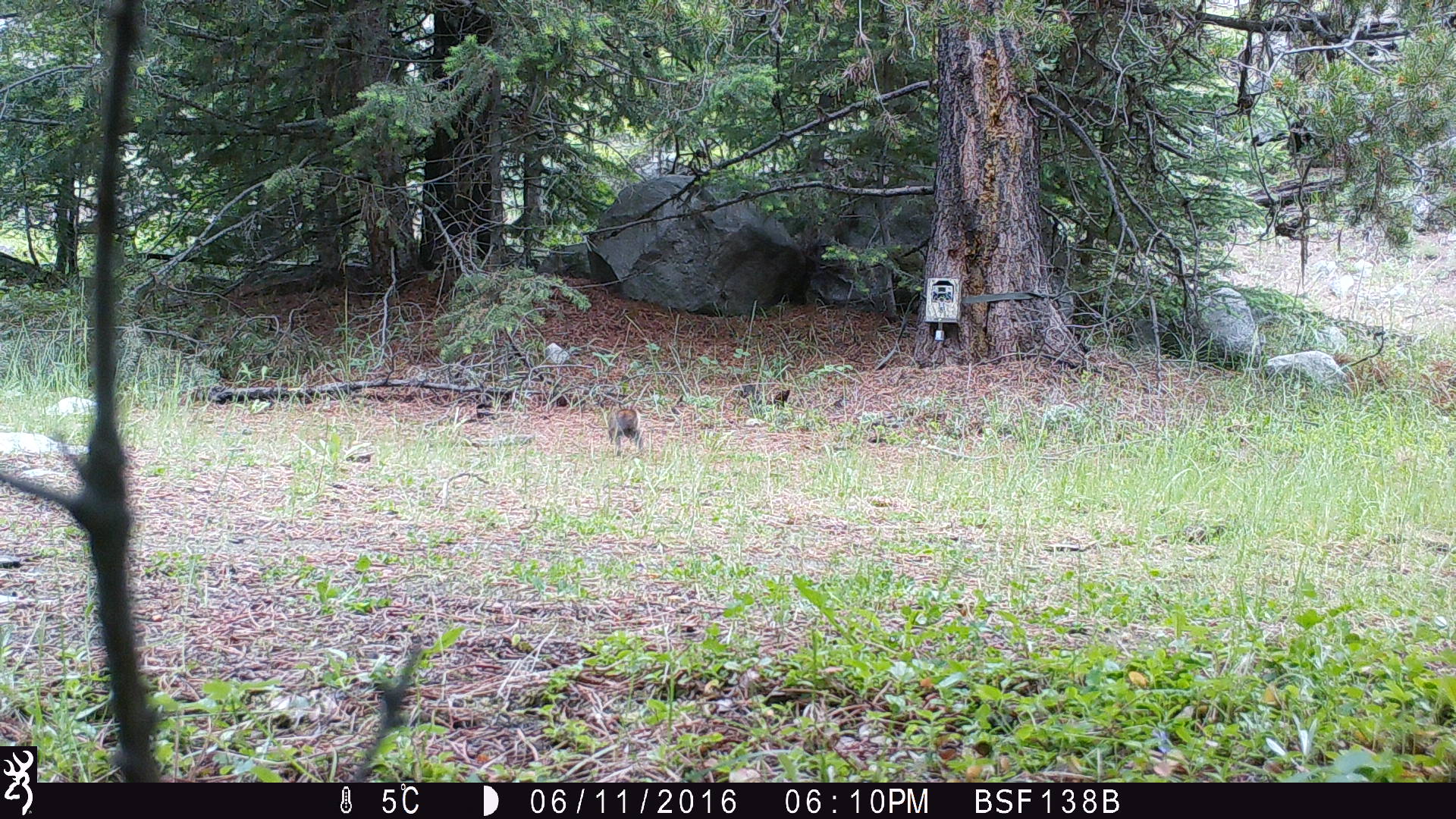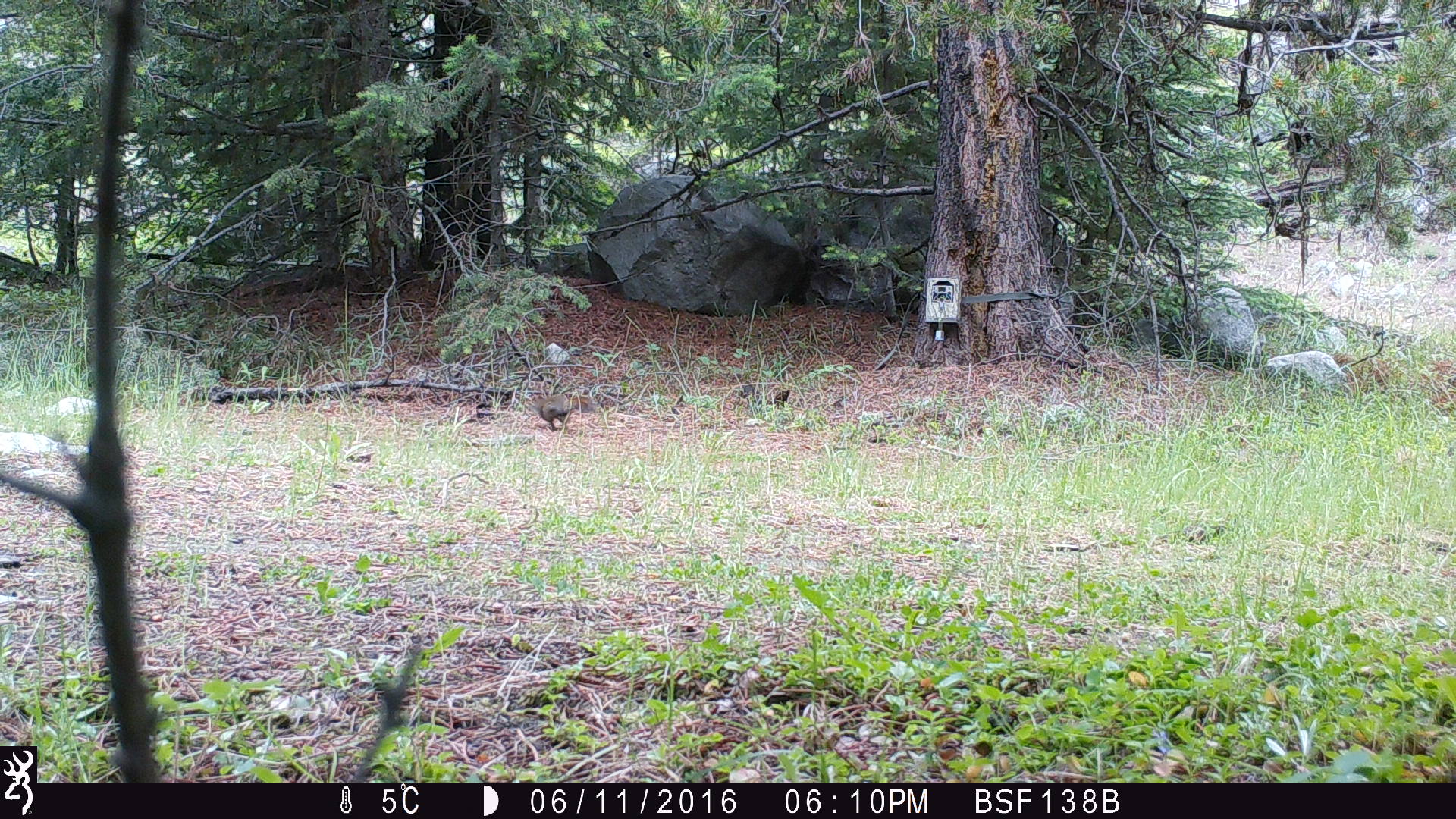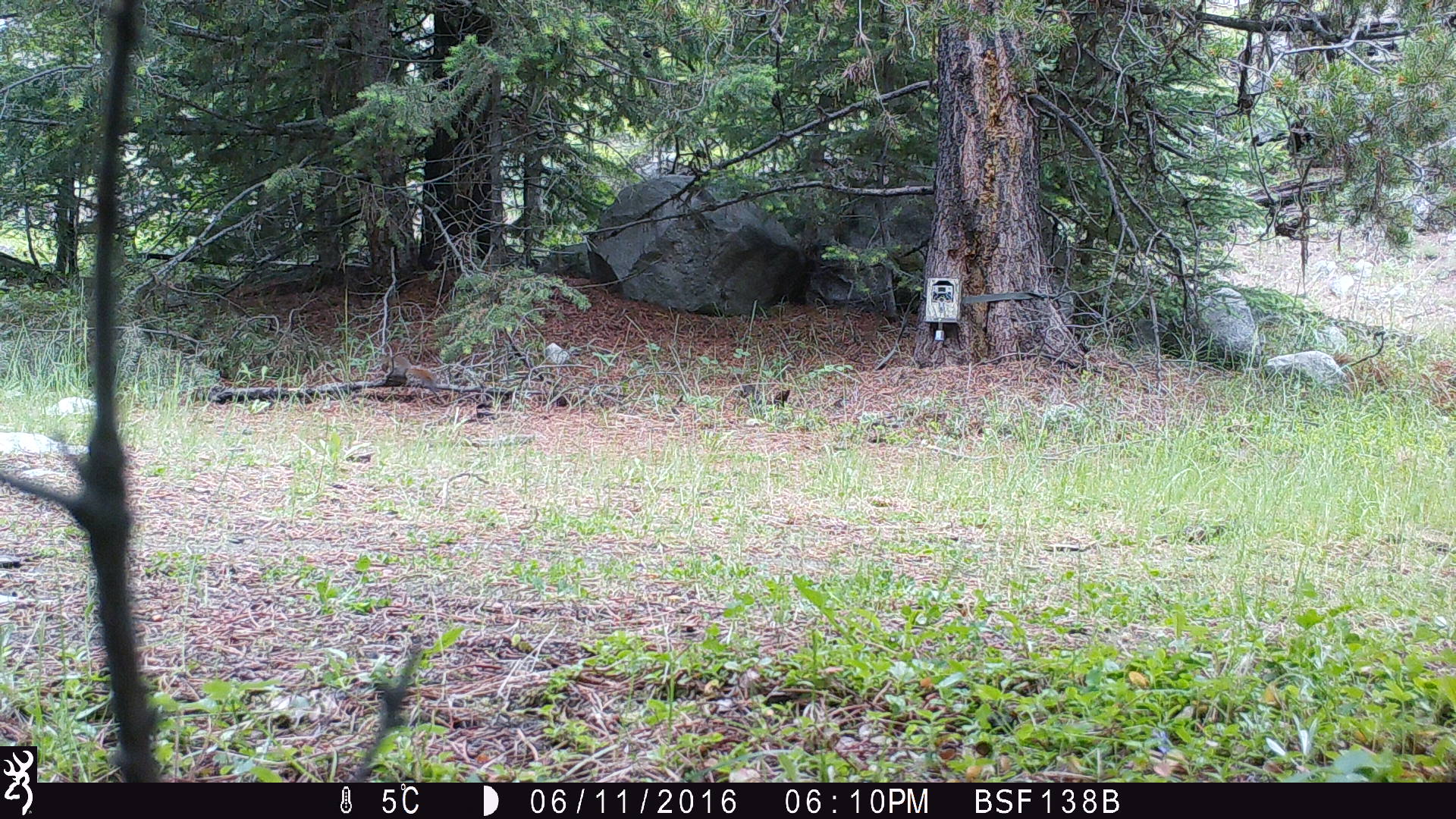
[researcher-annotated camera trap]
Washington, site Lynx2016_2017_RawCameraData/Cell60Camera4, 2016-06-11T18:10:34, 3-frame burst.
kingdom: Animalia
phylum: Chordata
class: Mammalia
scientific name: Mammalia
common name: small mammal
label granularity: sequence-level